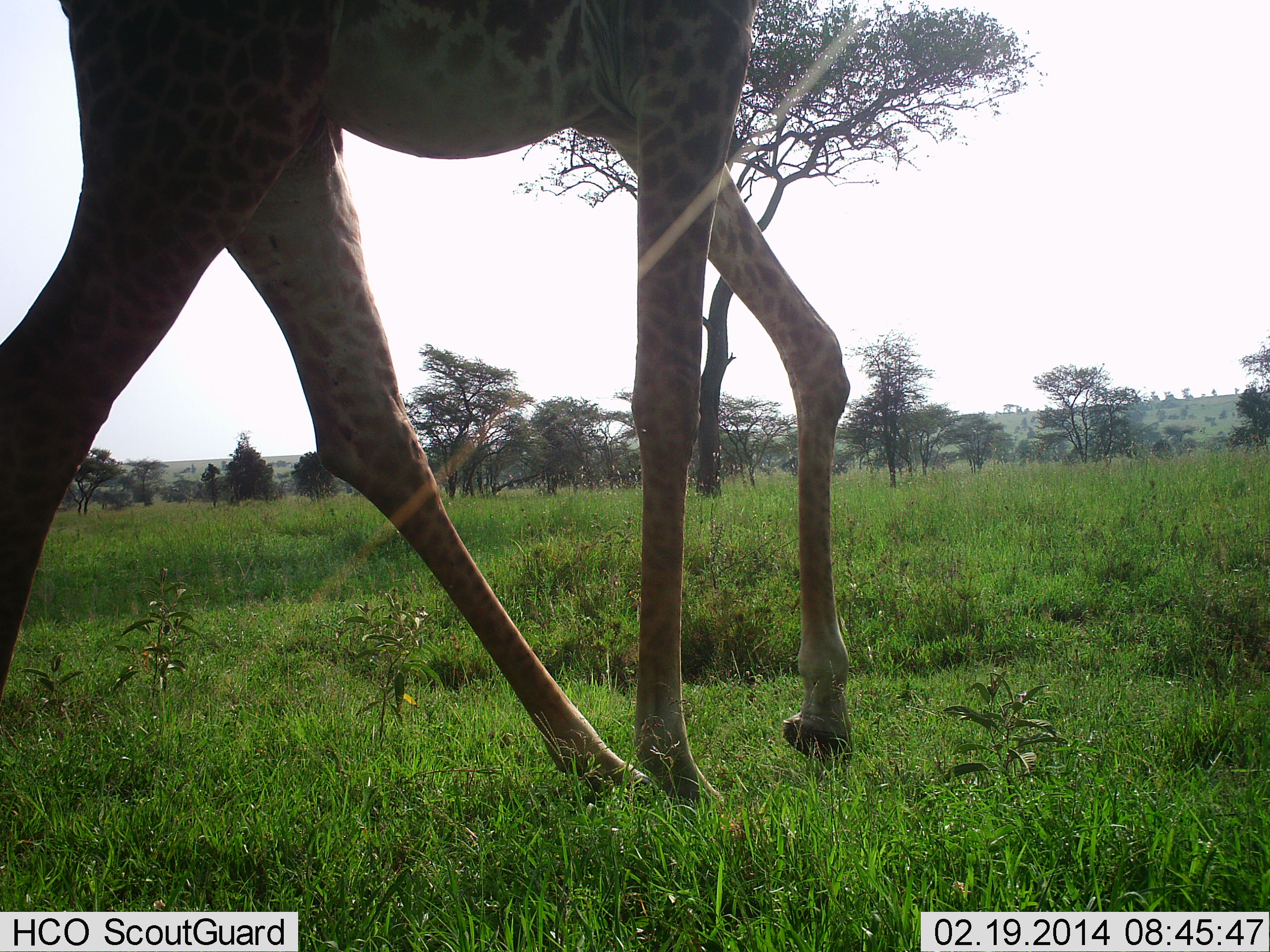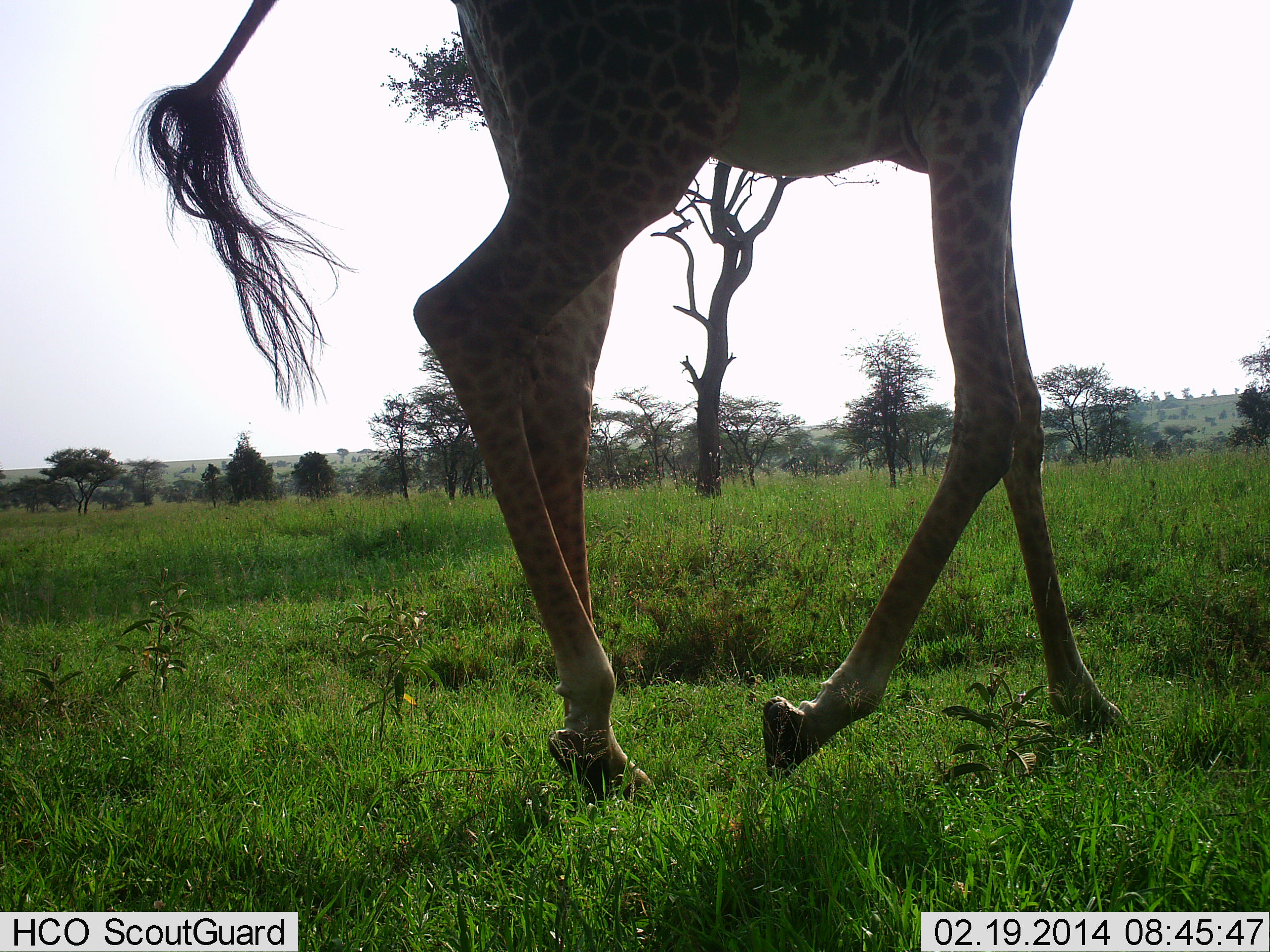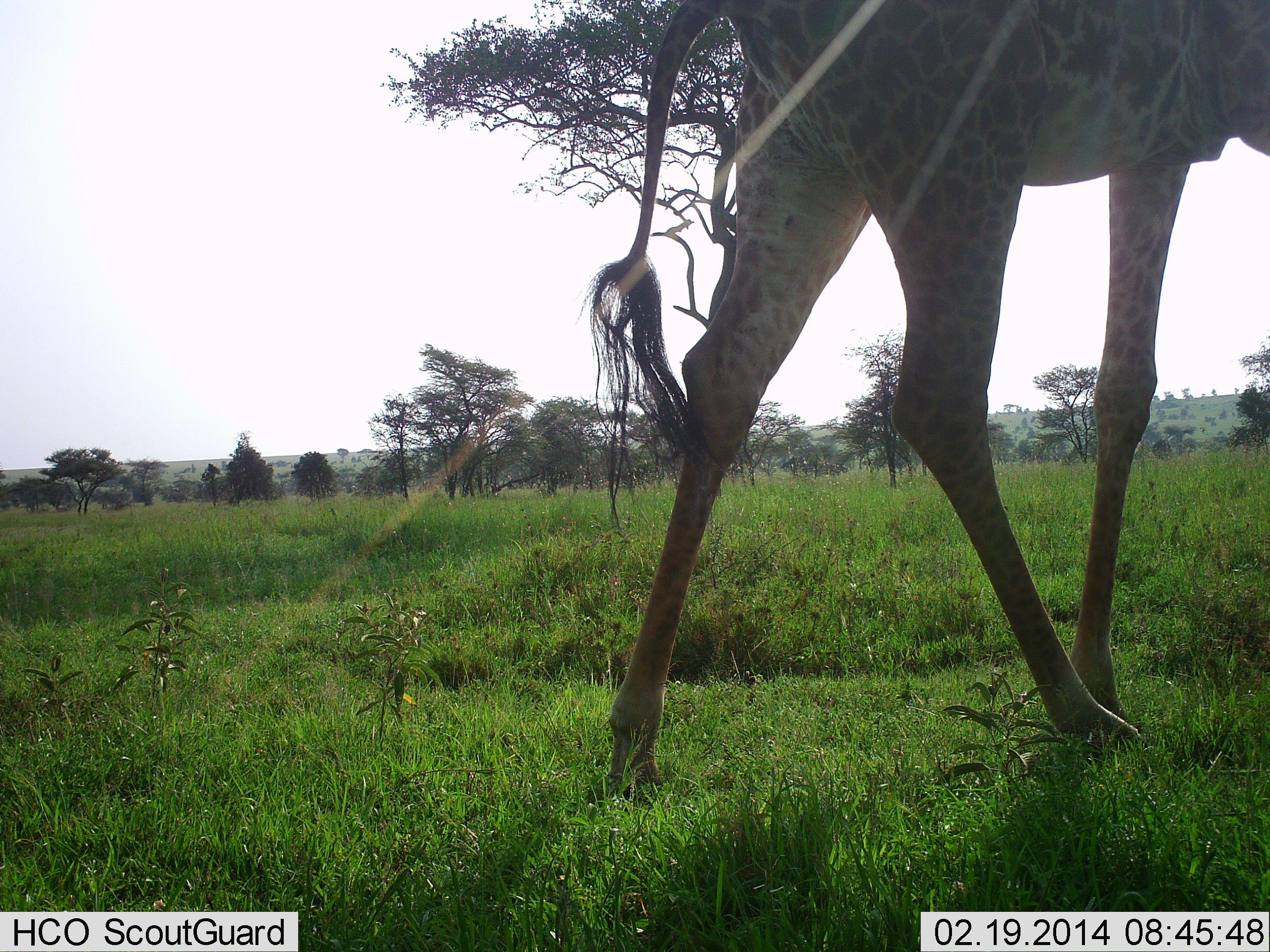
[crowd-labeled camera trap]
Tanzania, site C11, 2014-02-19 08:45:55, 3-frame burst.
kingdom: Animalia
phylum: Chordata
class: Mammalia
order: Artiodactyla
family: Giraffidae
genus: Giraffa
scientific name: Giraffa camelopardalis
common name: giraffe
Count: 1.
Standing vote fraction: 3%.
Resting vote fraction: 0%.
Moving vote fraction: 99%.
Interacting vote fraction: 0%.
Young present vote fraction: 0%.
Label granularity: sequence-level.